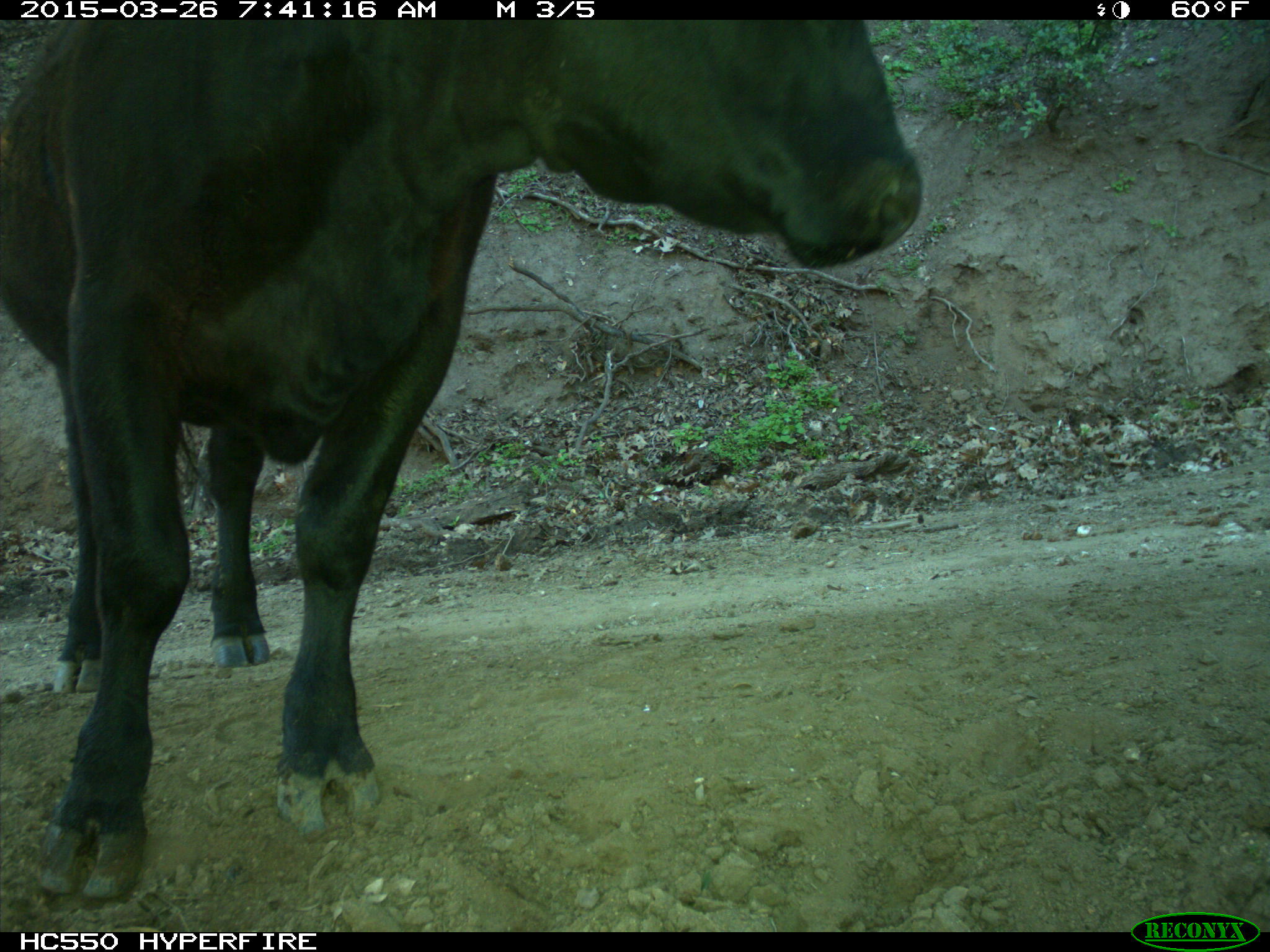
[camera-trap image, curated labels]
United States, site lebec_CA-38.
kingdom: Animalia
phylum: Chordata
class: Mammalia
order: Artiodactyla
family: Bovidae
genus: Bos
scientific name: Bos taurus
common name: domestic cow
Bos taurus (domestic cow).